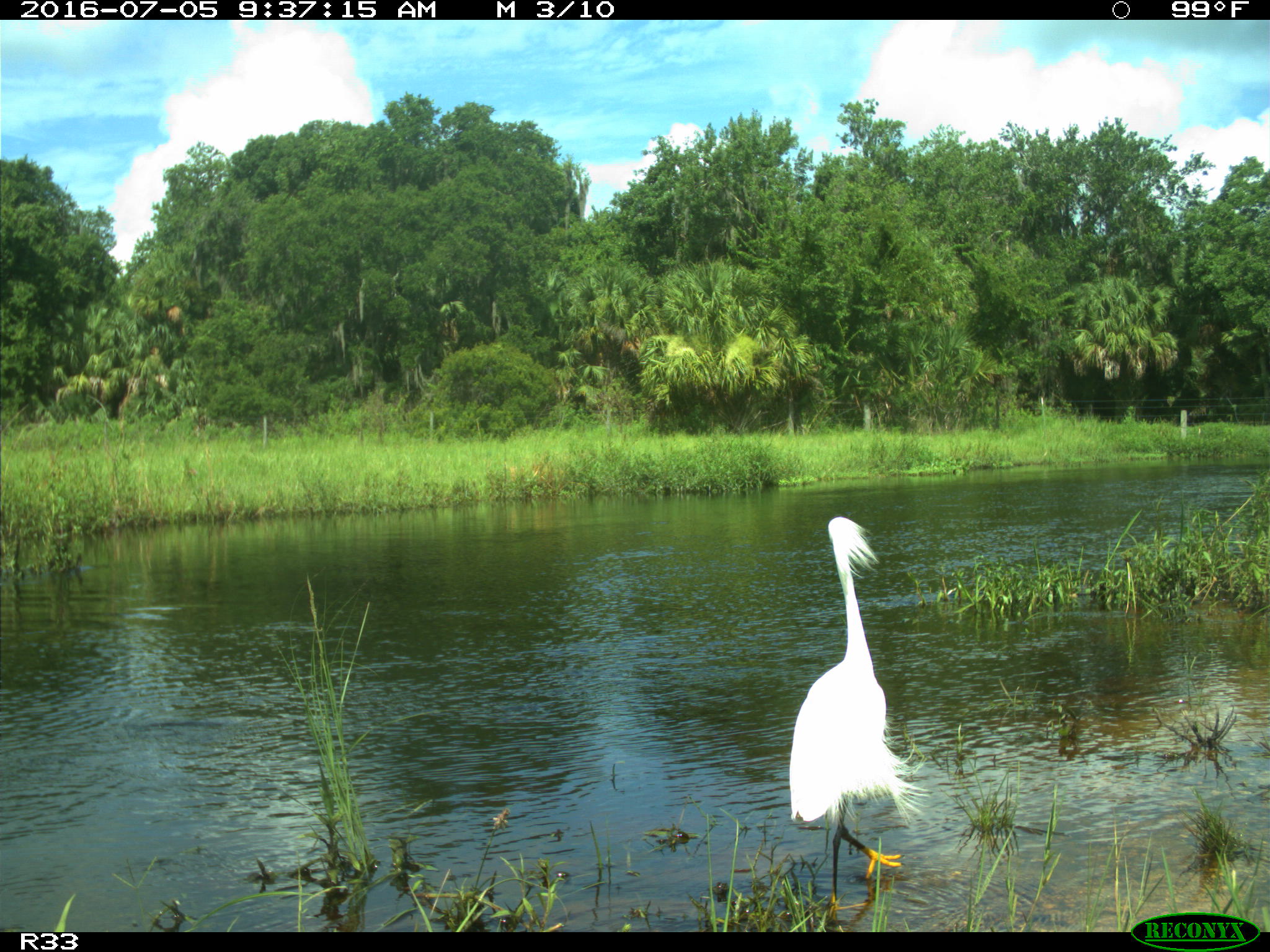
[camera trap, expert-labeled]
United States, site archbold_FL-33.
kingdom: Animalia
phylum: Chordata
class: Aves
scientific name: Aves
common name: birds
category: unidentified bird